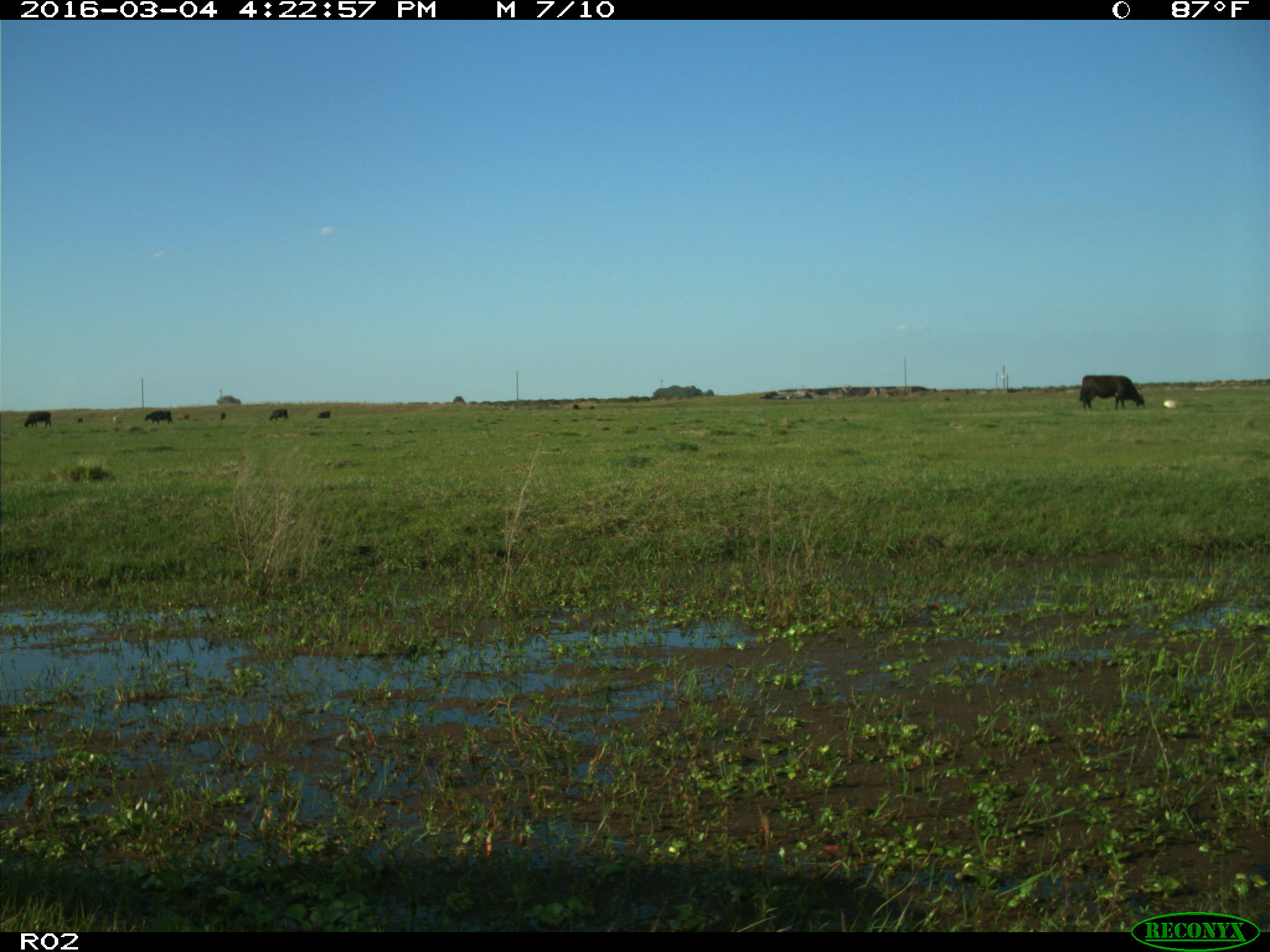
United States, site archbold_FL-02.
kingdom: Animalia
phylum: Chordata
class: Mammalia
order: Artiodactyla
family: Bovidae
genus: Bos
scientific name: Bos taurus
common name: domestic cow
Bos taurus (domestic cow).